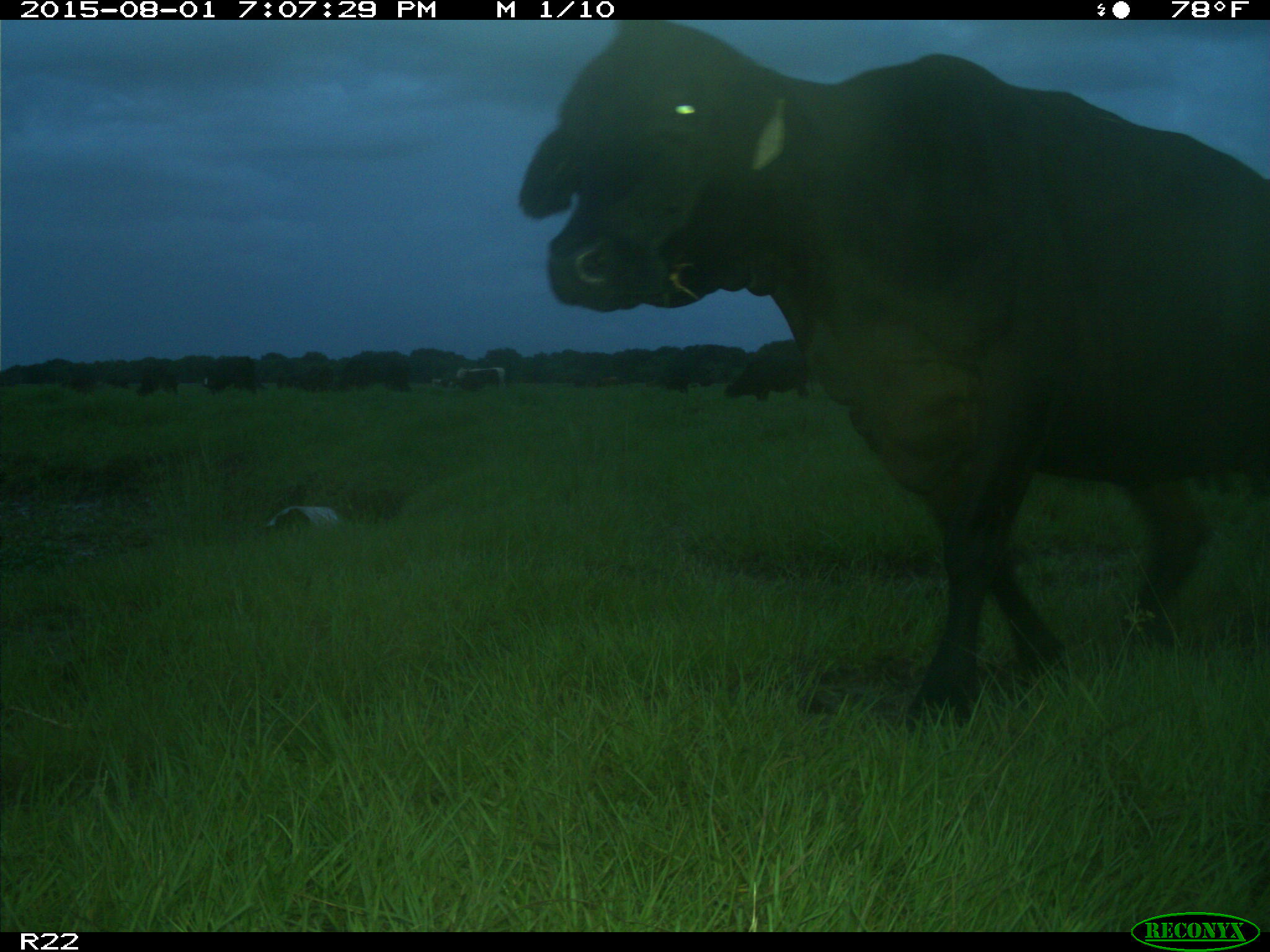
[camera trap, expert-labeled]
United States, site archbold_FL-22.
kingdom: Animalia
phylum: Chordata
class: Mammalia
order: Artiodactyla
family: Bovidae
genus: Bos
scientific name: Bos taurus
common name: domestic cow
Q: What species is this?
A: Bos taurus (domestic cow).